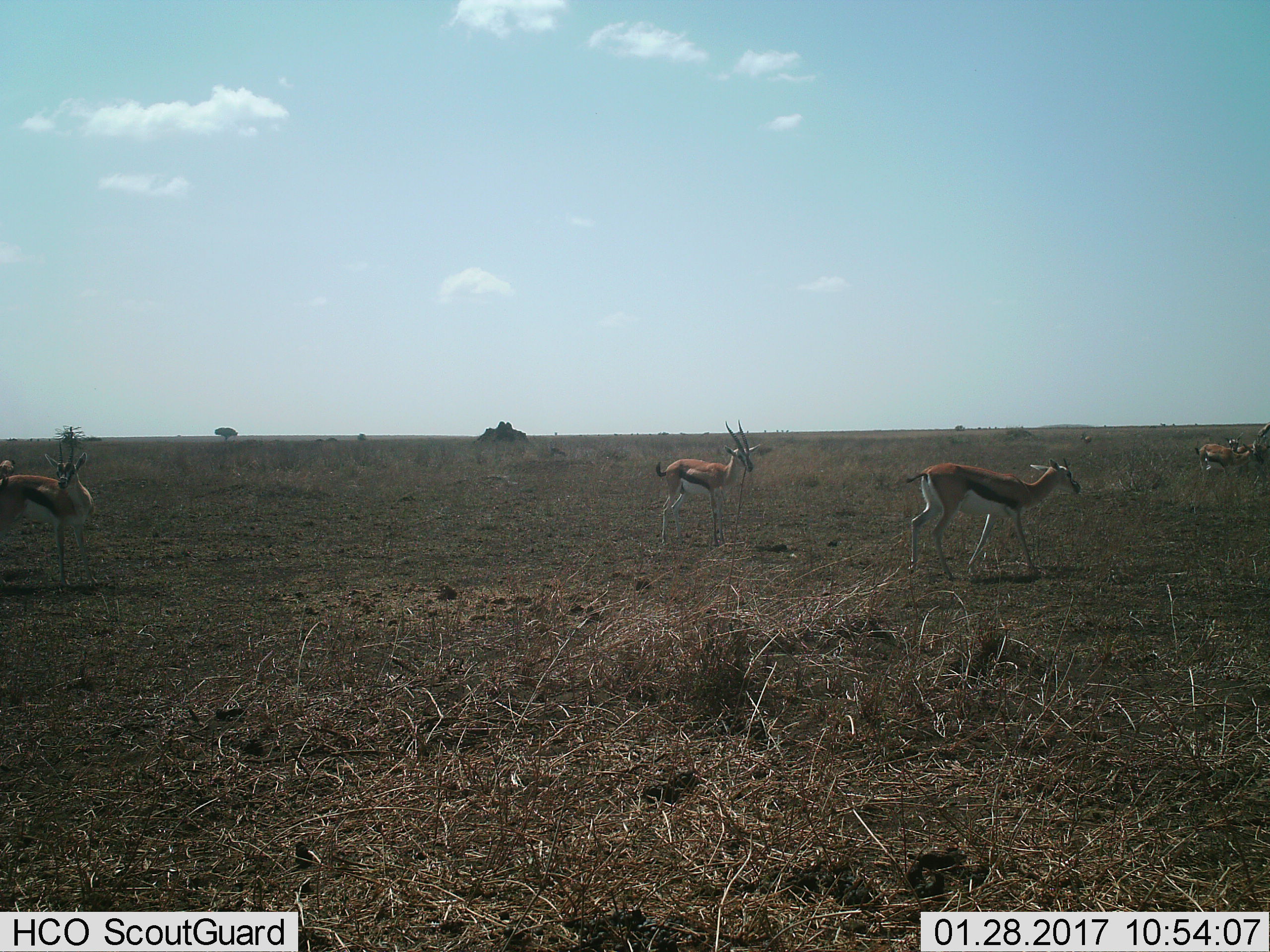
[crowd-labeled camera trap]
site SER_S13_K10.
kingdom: Animalia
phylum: Chordata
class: Mammalia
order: Artiodactyla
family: Bovidae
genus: Eudorcas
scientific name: Eudorcas thomsonii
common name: thomson's gazelle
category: gazellethomsons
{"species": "gazellethomsons (thomson's gazelle) (Eudorcas thomsonii)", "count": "6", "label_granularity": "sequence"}